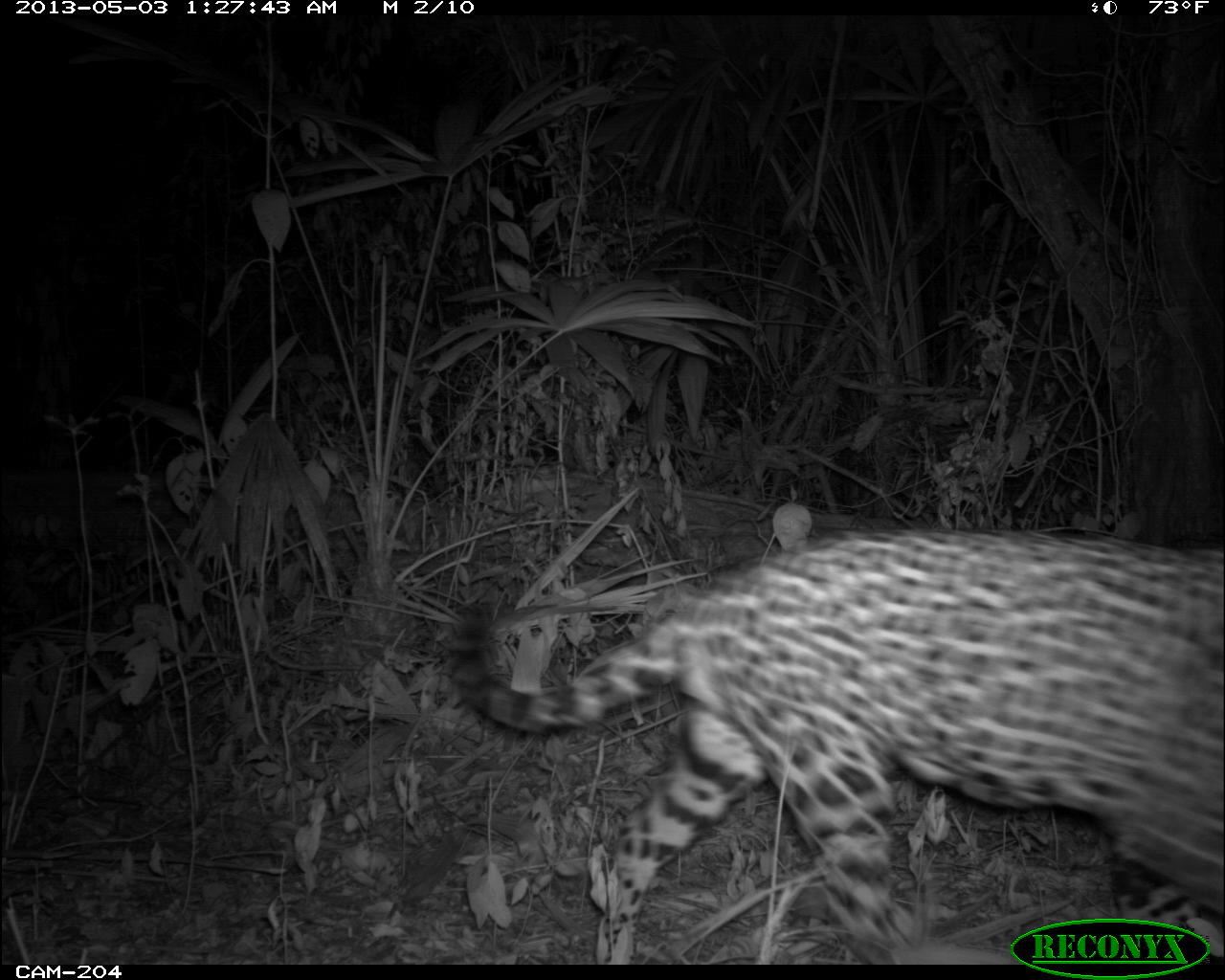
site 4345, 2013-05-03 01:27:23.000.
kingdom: Animalia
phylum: Chordata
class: Mammalia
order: Carnivora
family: Felidae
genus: Panthera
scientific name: Panthera onca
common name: jaguar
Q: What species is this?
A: Panthera onca (jaguar).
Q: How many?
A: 1.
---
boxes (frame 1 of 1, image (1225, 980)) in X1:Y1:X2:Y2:
panthera onca: 447:525:1223:964